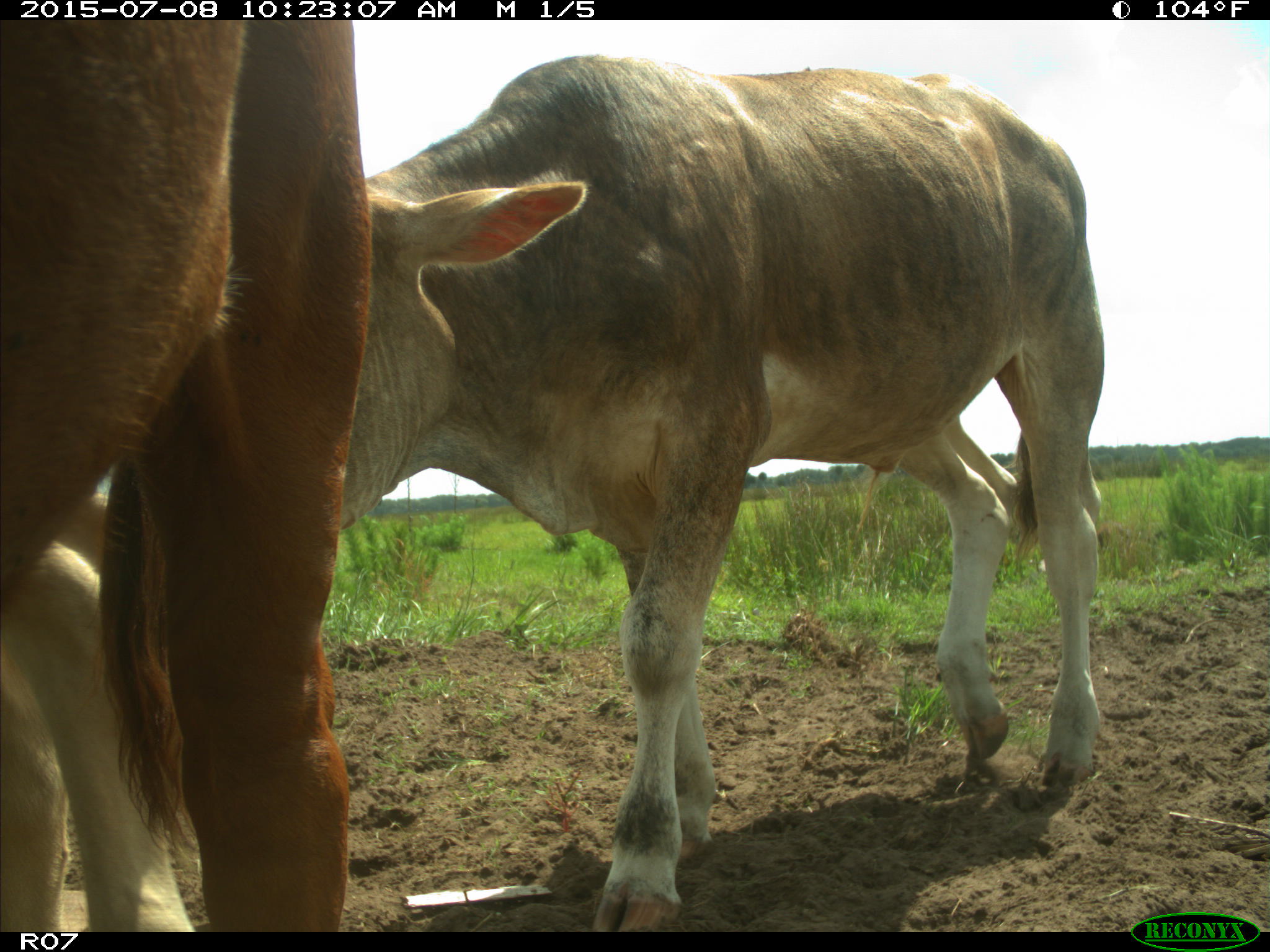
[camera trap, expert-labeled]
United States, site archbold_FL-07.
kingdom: Animalia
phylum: Chordata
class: Mammalia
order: Artiodactyla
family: Bovidae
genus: Bos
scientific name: Bos taurus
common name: domestic cow